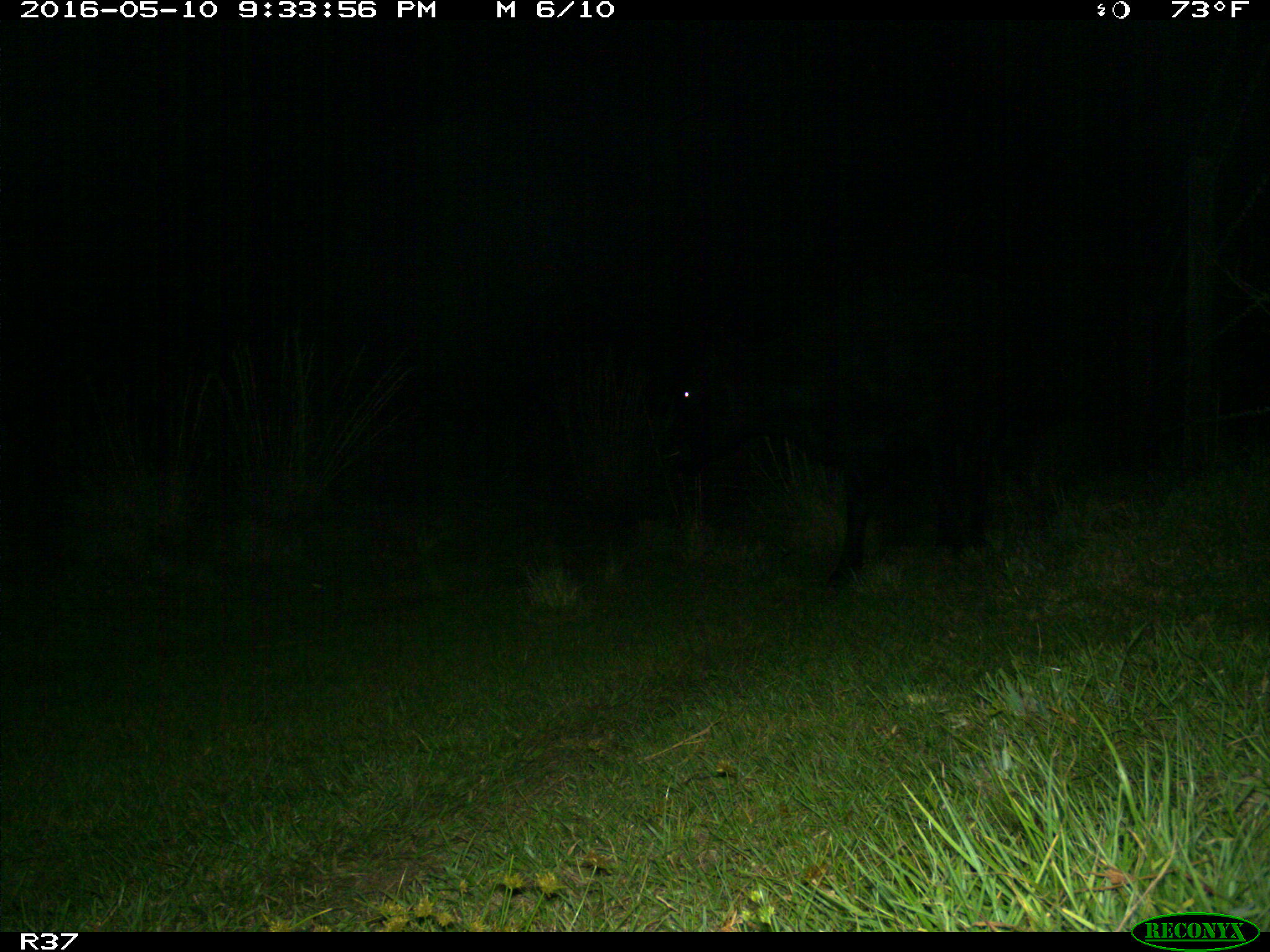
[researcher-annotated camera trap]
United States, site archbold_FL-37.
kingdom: Animalia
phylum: Chordata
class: Mammalia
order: Artiodactyla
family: Bovidae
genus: Bos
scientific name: Bos taurus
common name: domestic cow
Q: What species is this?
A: Bos taurus (domestic cow).